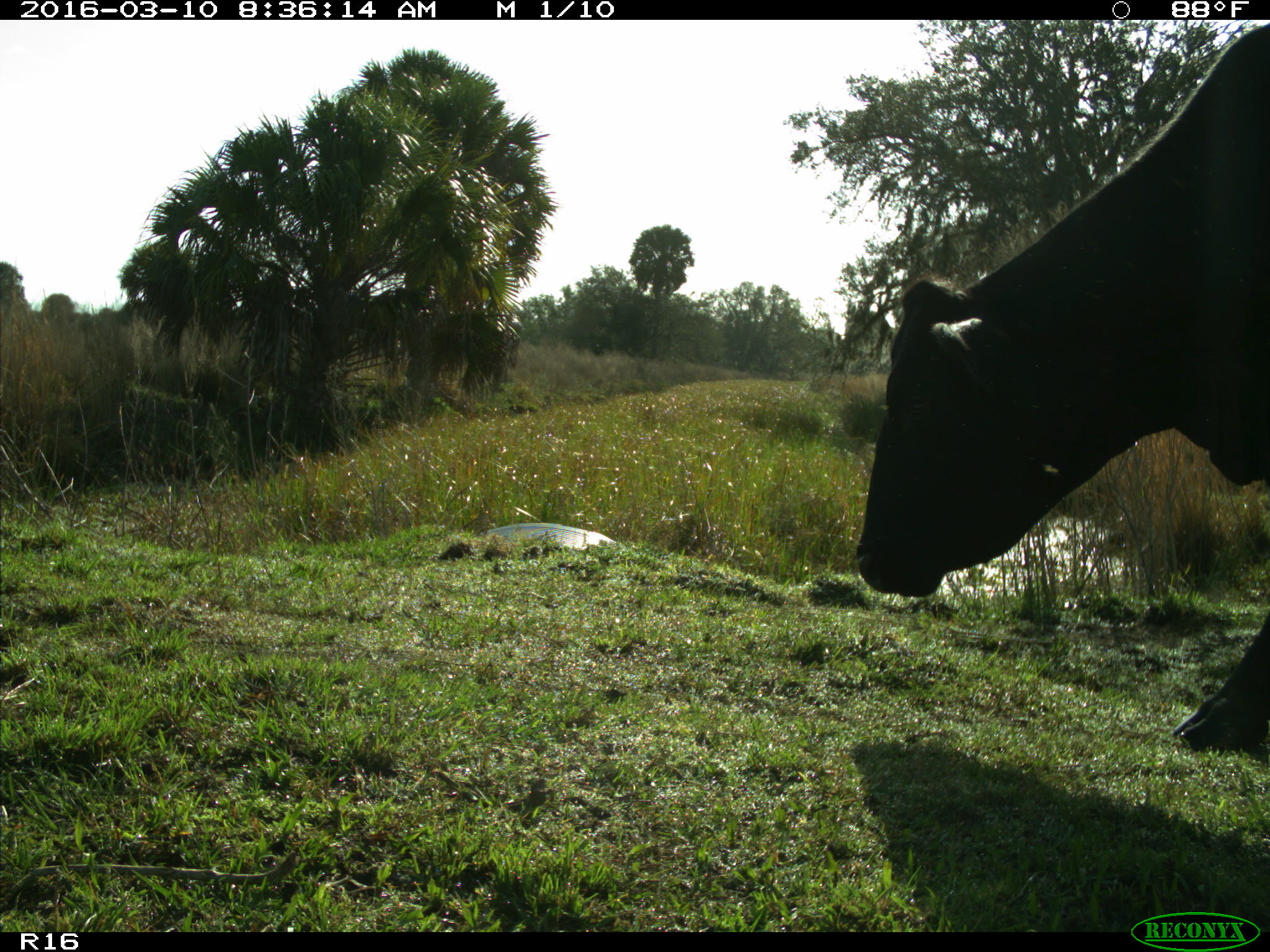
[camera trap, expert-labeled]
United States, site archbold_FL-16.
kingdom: Animalia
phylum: Chordata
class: Mammalia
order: Artiodactyla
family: Bovidae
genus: Bos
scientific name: Bos taurus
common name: domestic cow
Bos taurus (domestic cow).